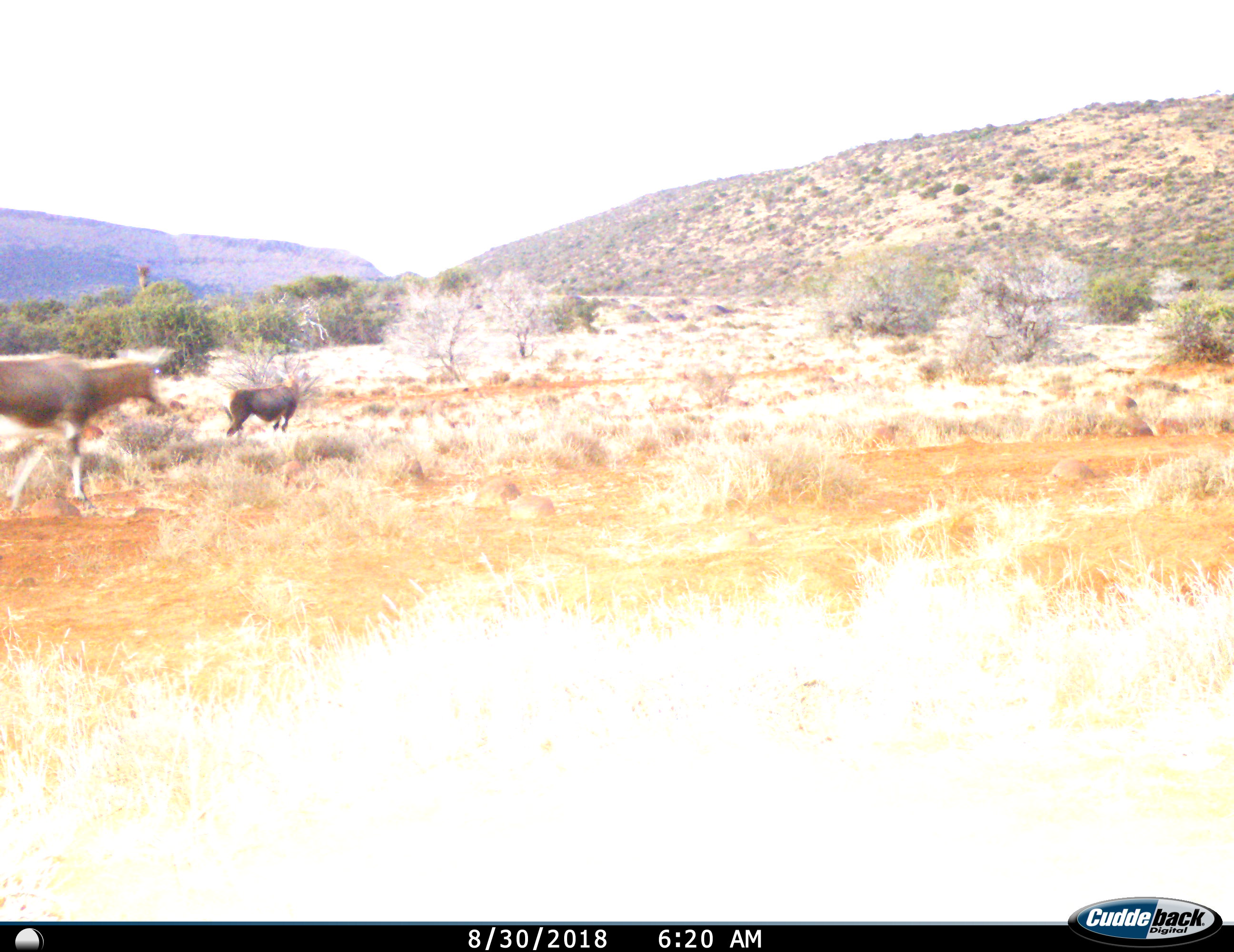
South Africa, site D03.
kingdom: Animalia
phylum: Chordata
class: Mammalia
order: Artiodactyla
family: Bovidae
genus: Damaliscus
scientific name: Damaliscus pygargus phillipsi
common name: blesbok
Blesbok (Damaliscus pygargus phillipsi), count 2. Behavior (volunteer vote fractions): standing 70%, resting 0%, moving 80%, interacting 0%. Young present (vote fraction): 0%. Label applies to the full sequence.